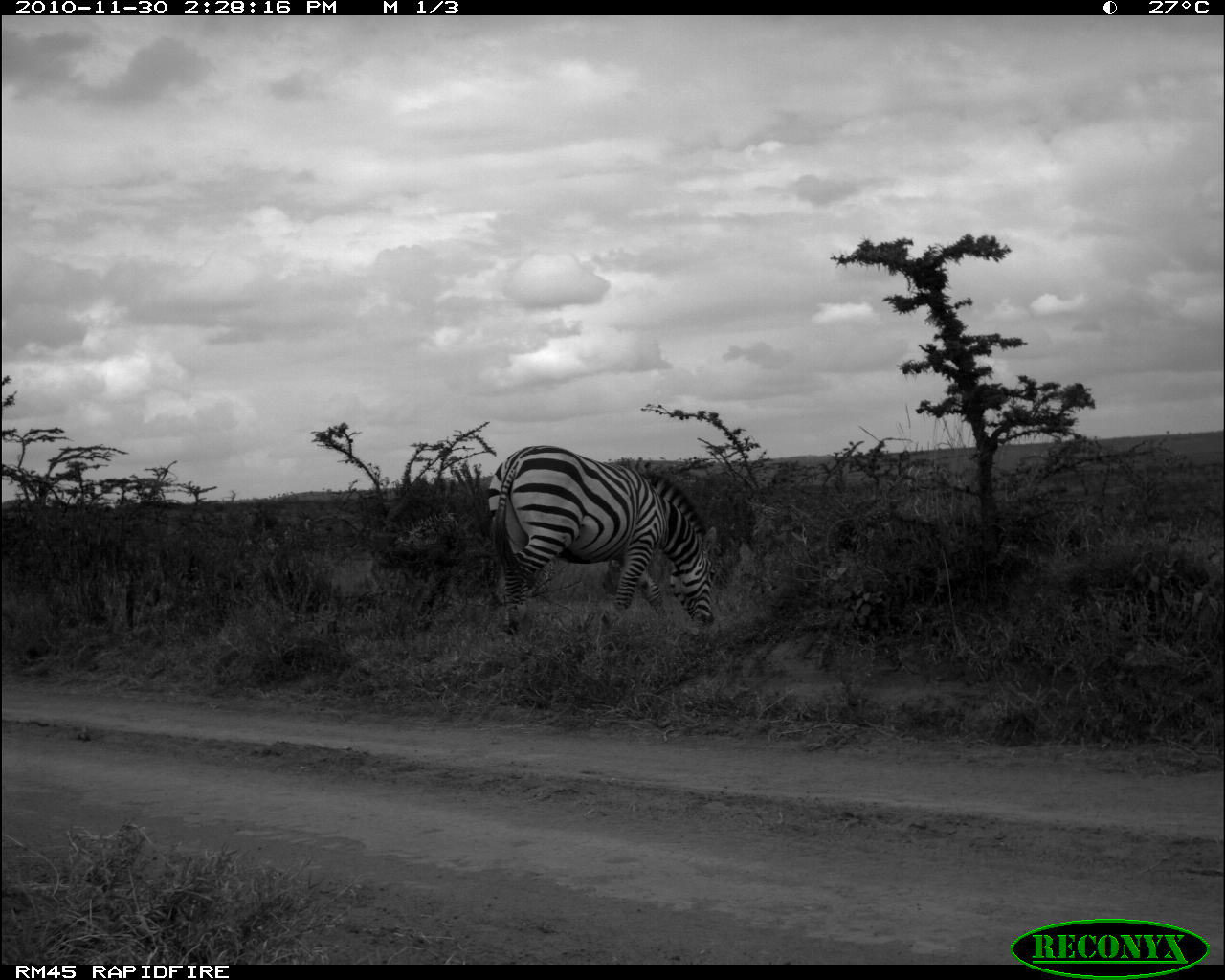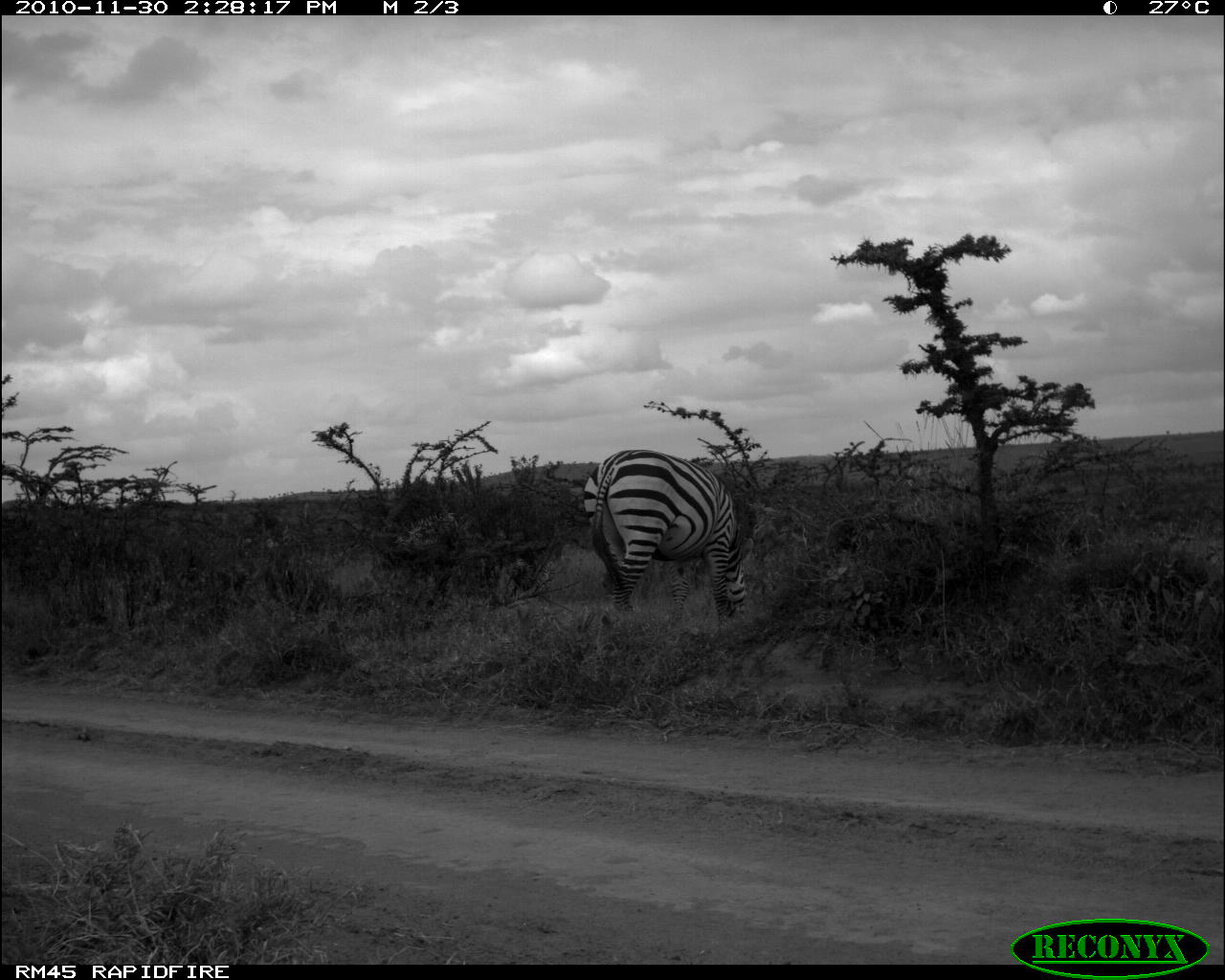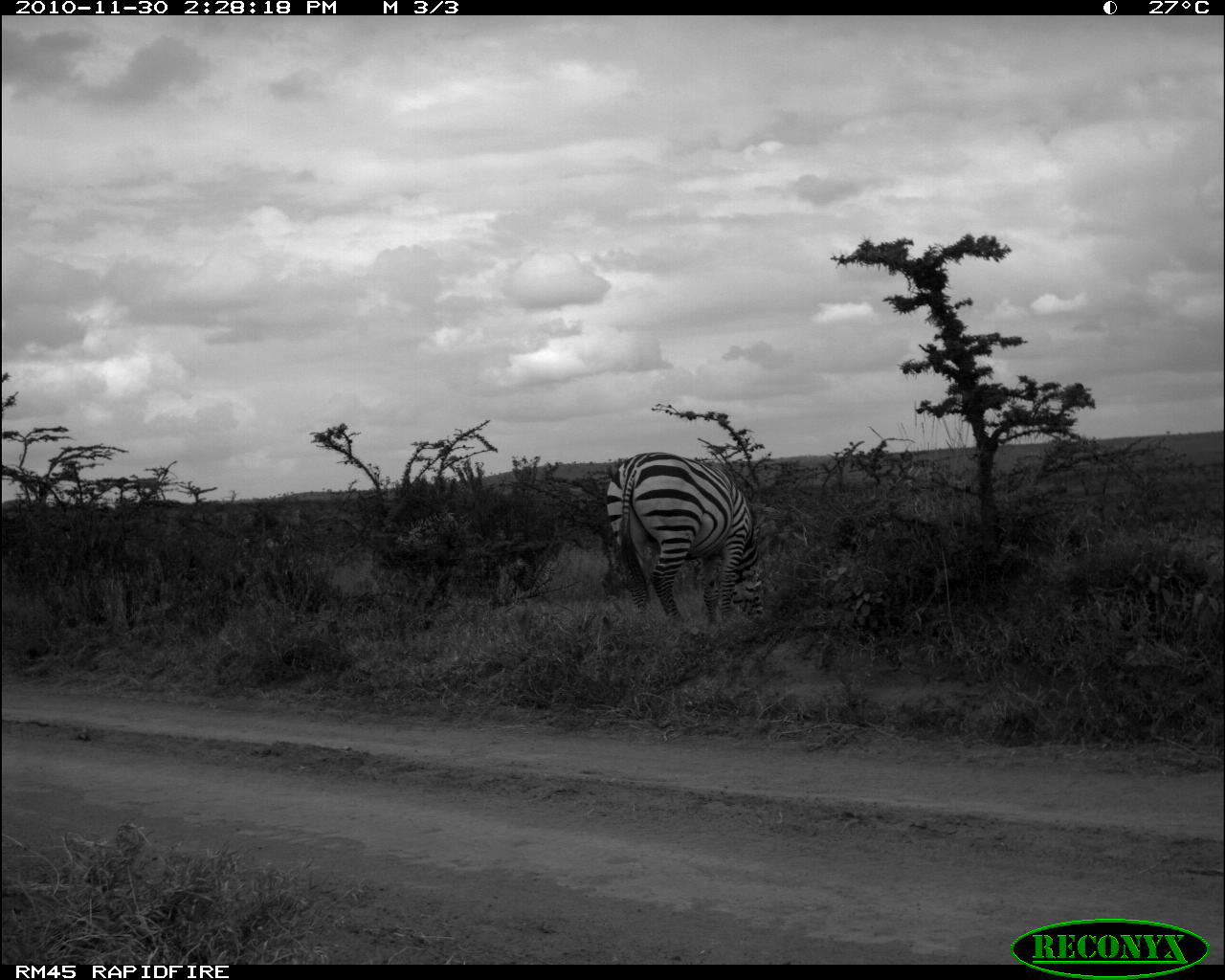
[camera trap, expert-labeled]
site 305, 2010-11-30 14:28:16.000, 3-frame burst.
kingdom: Animalia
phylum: Chordata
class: Mammalia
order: Perissodactyla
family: Equidae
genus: Equus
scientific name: Equus quagga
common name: plains zebra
Equus quagga (plains zebra), count 1.